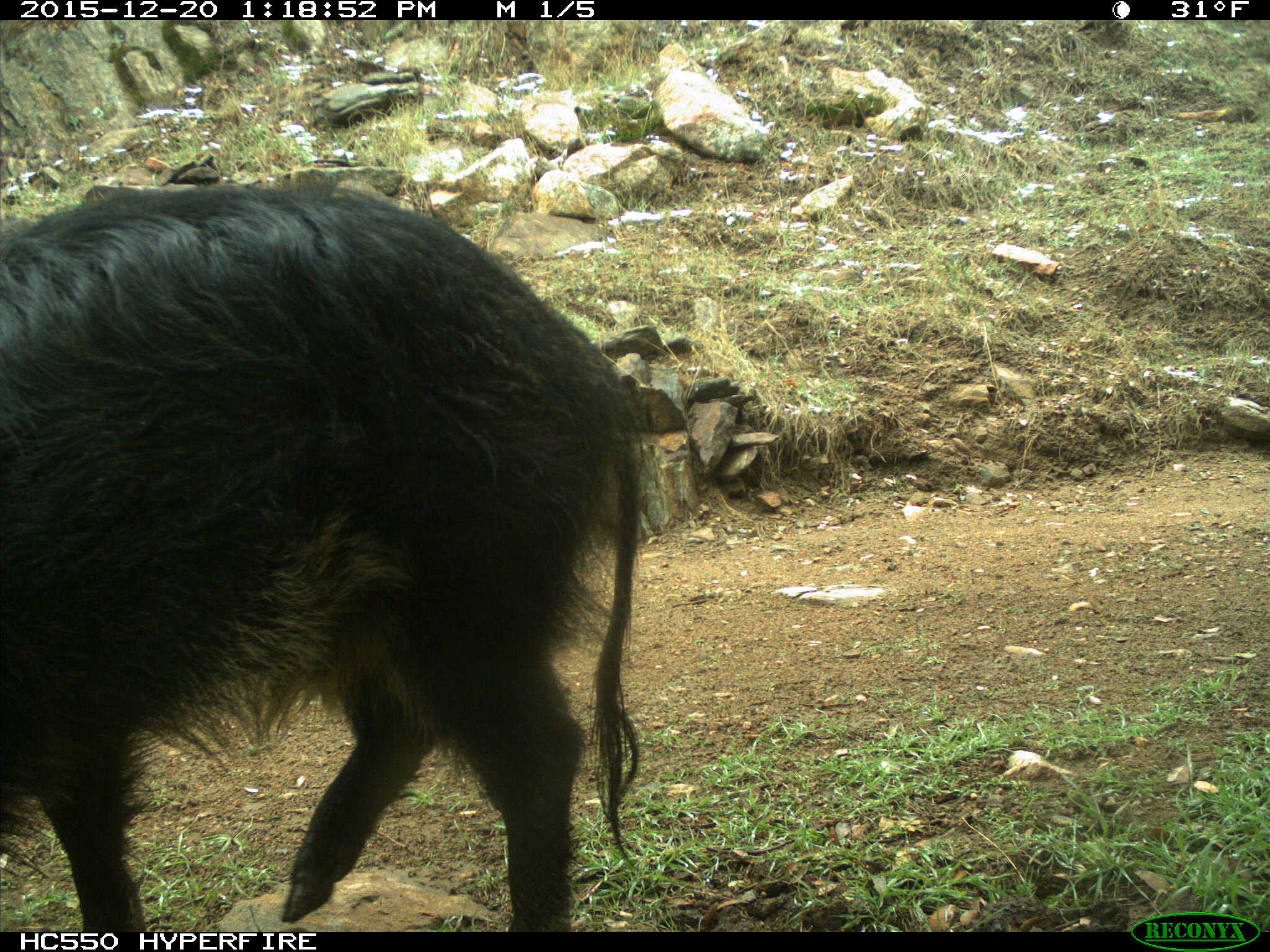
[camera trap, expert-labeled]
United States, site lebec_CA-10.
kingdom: Animalia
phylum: Chordata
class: Mammalia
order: Artiodactyla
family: Suidae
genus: Sus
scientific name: Sus scrofa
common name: wild boar